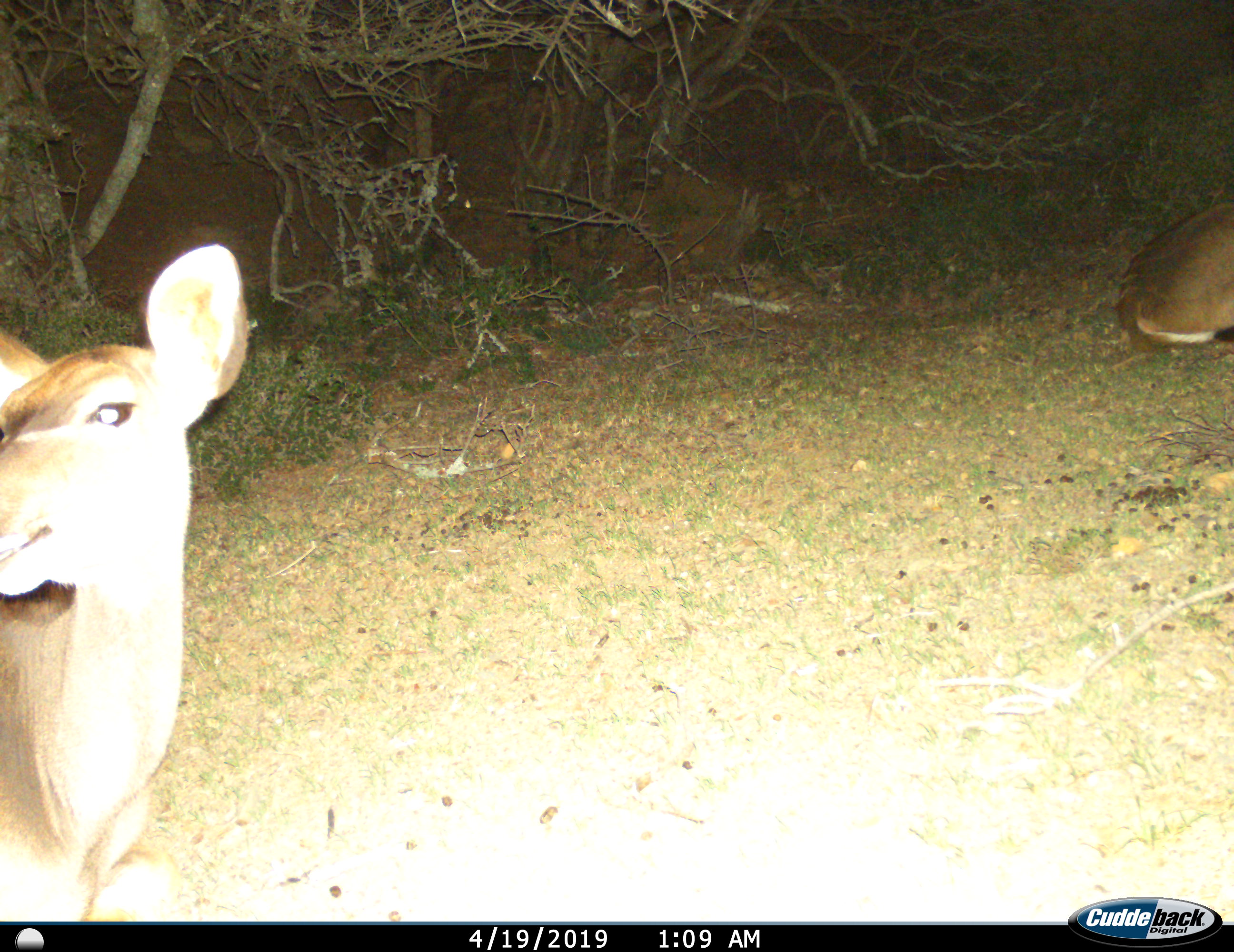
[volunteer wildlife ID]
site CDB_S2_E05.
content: unidentified animal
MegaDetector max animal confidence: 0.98